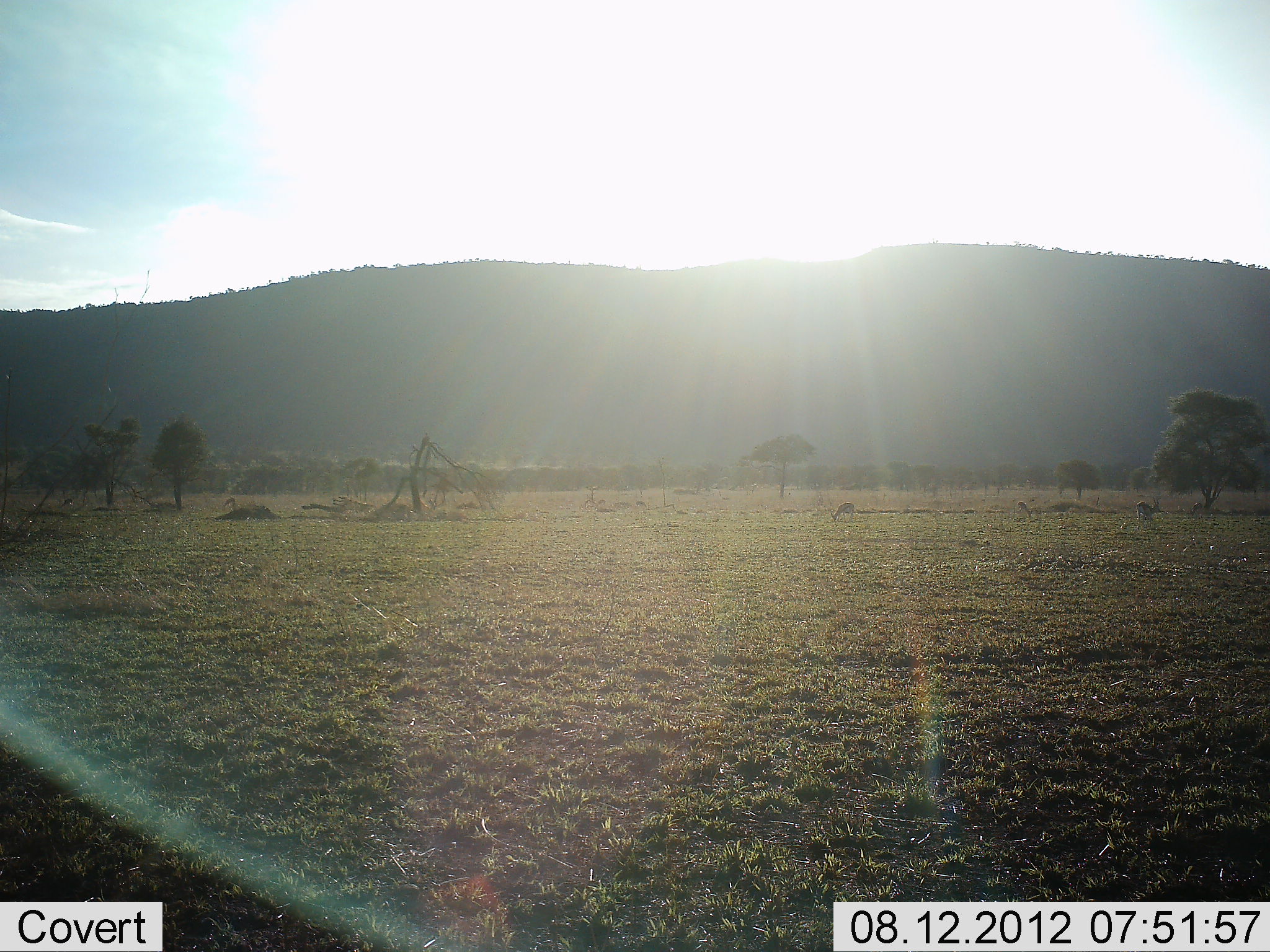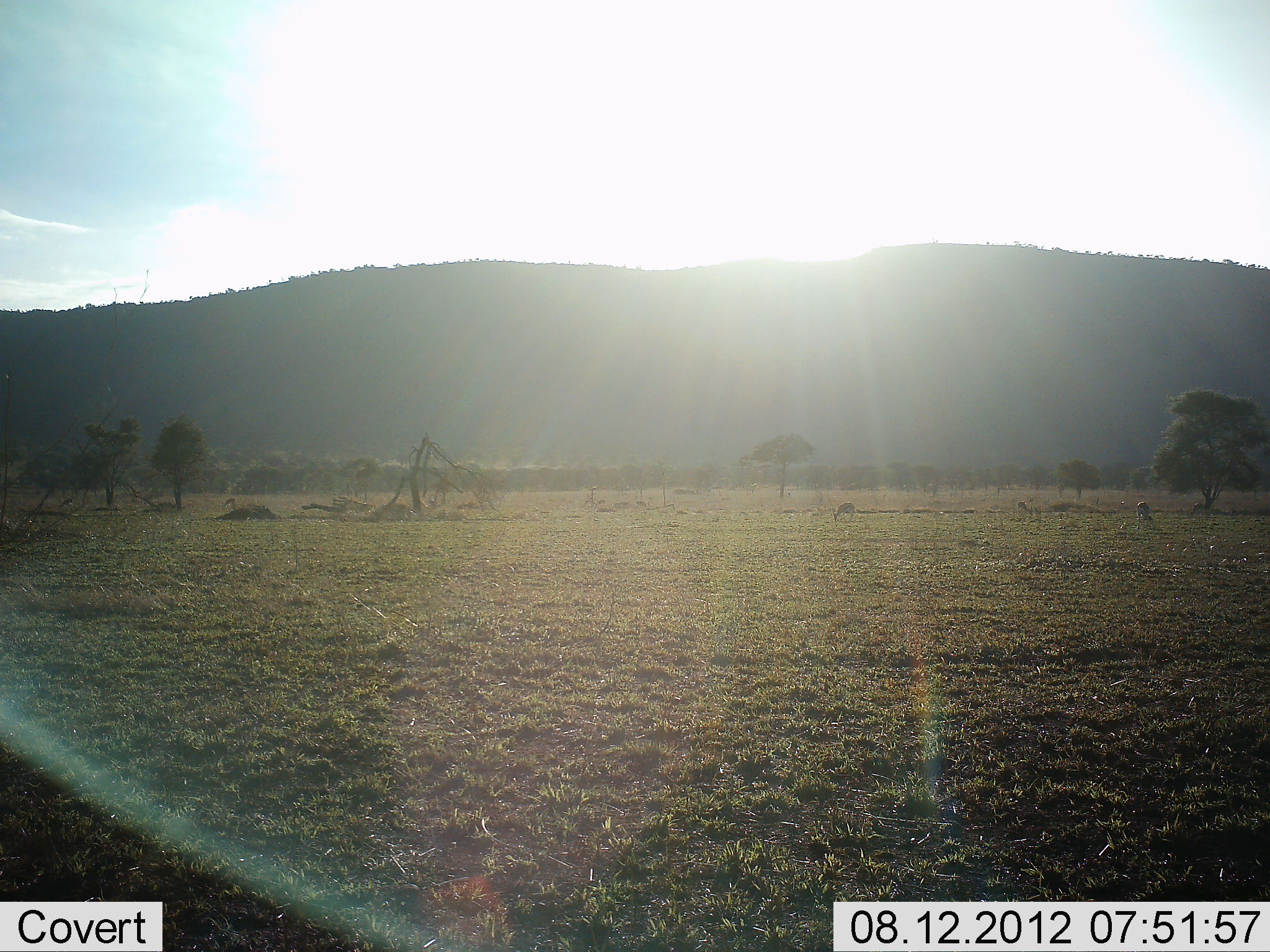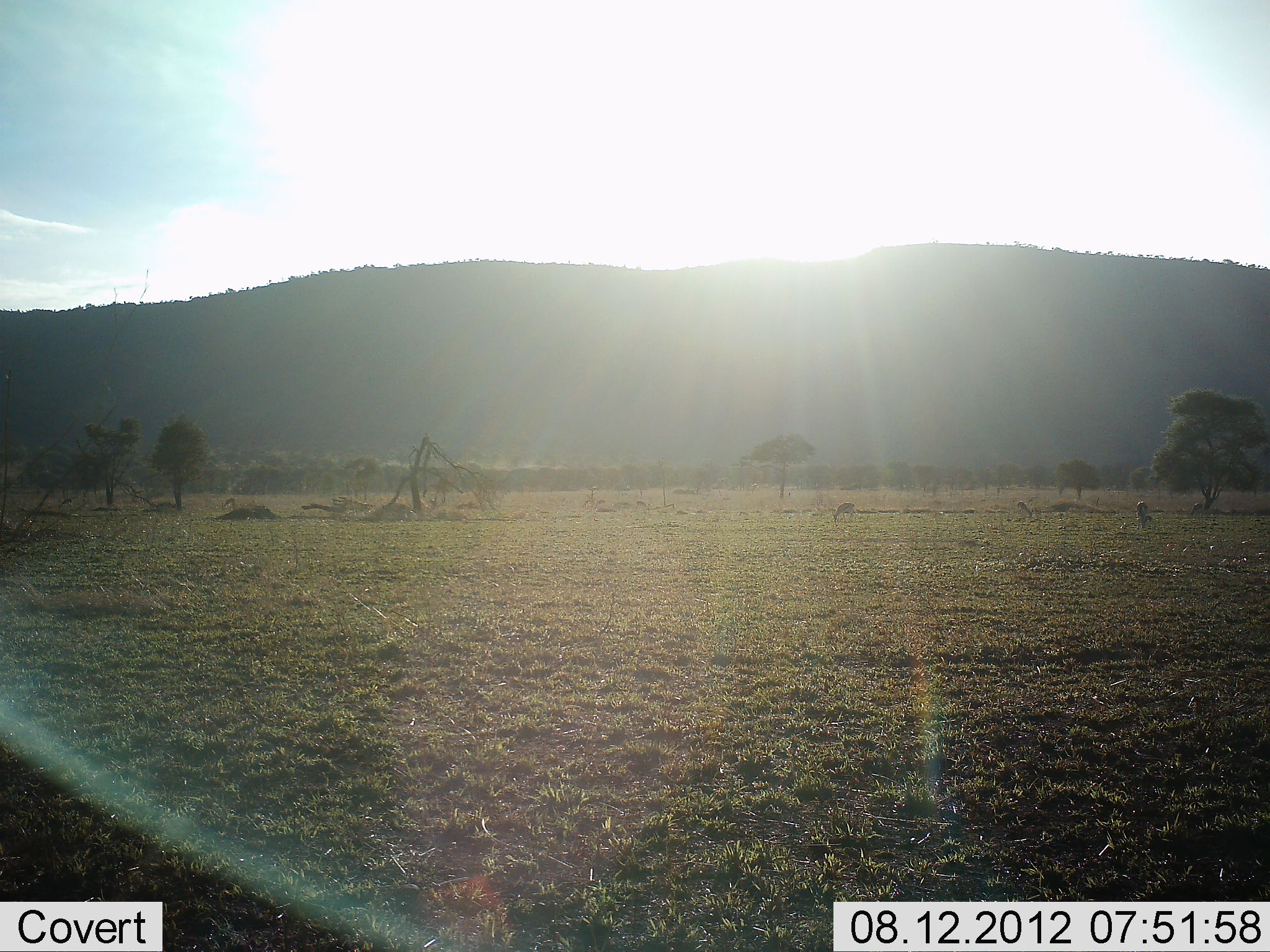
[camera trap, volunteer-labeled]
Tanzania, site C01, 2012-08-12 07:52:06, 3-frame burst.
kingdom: Animalia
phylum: Chordata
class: Mammalia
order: Artiodactyla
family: Bovidae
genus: Eudorcas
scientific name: Eudorcas thomsonii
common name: thomson's gazelle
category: gazellethomsons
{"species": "gazellethomsons (thomson's gazelle) (Eudorcas thomsonii)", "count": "2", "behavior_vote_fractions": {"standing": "0%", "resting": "0%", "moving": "0%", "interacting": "0%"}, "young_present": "0%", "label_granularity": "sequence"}